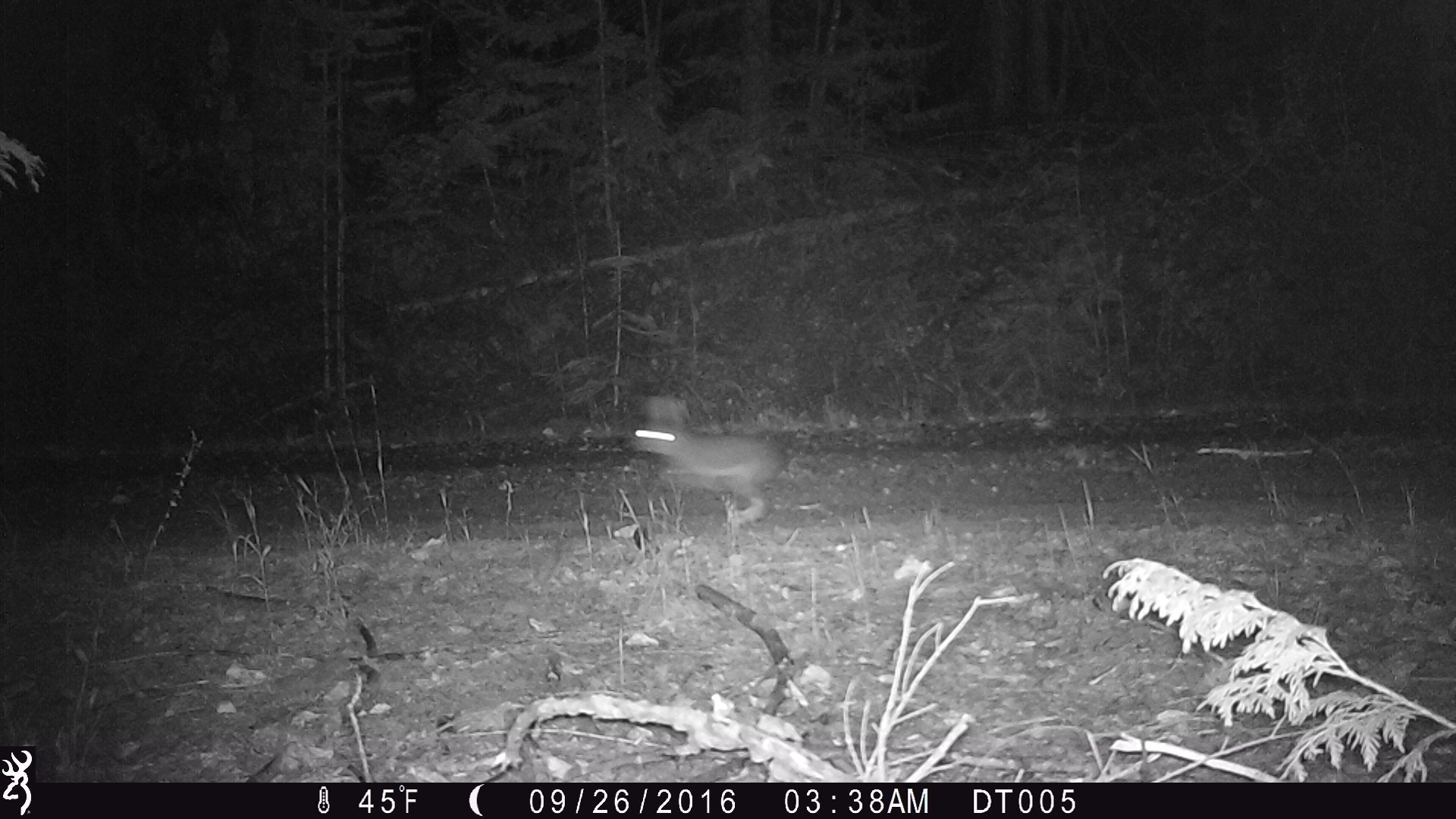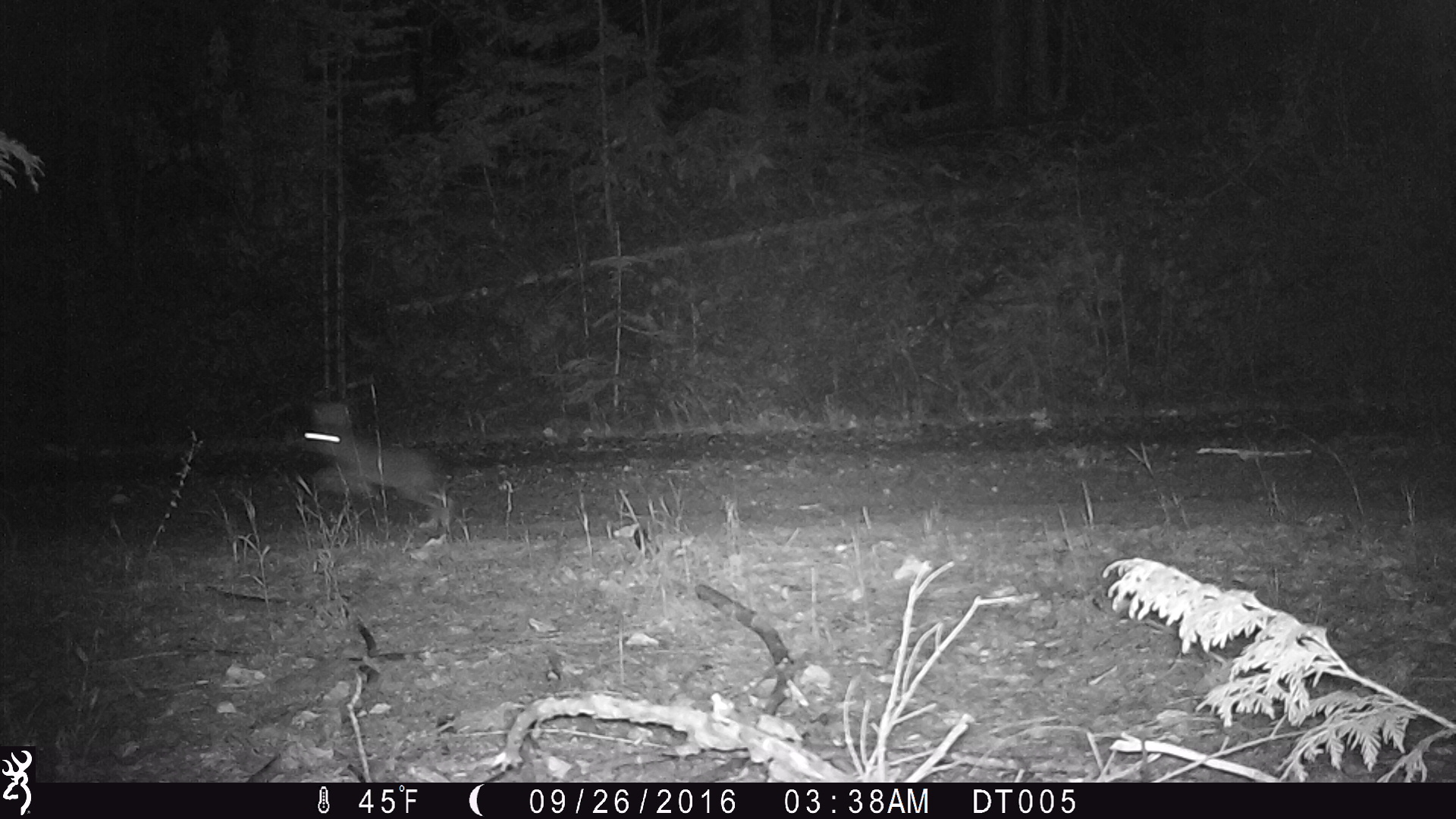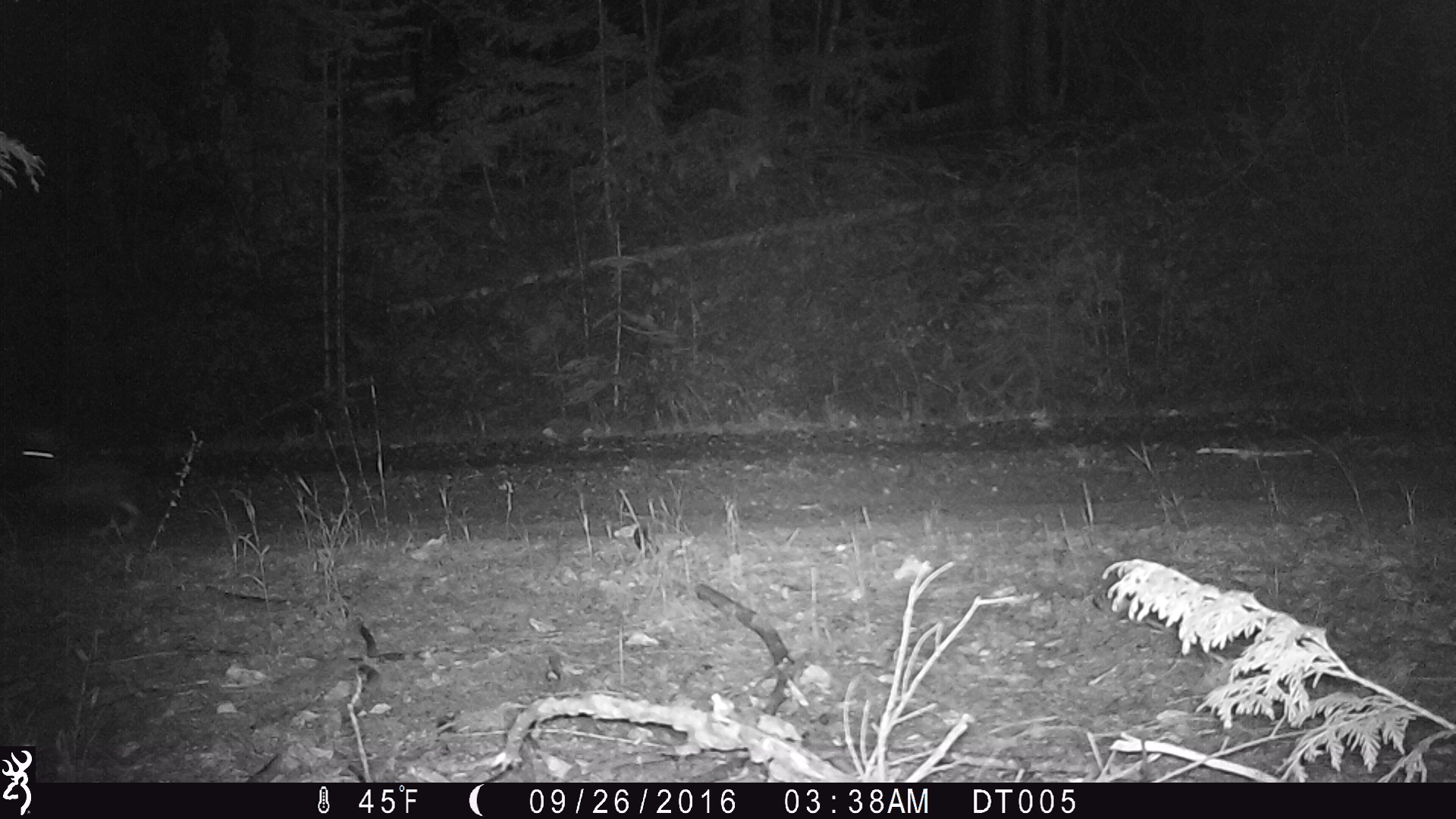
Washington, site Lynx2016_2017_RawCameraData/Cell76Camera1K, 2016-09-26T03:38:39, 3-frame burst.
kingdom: Animalia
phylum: Chordata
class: Mammalia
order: Lagomorpha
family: Leporidae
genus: Lepus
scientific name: Lepus americanus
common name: snowshoe hare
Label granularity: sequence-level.